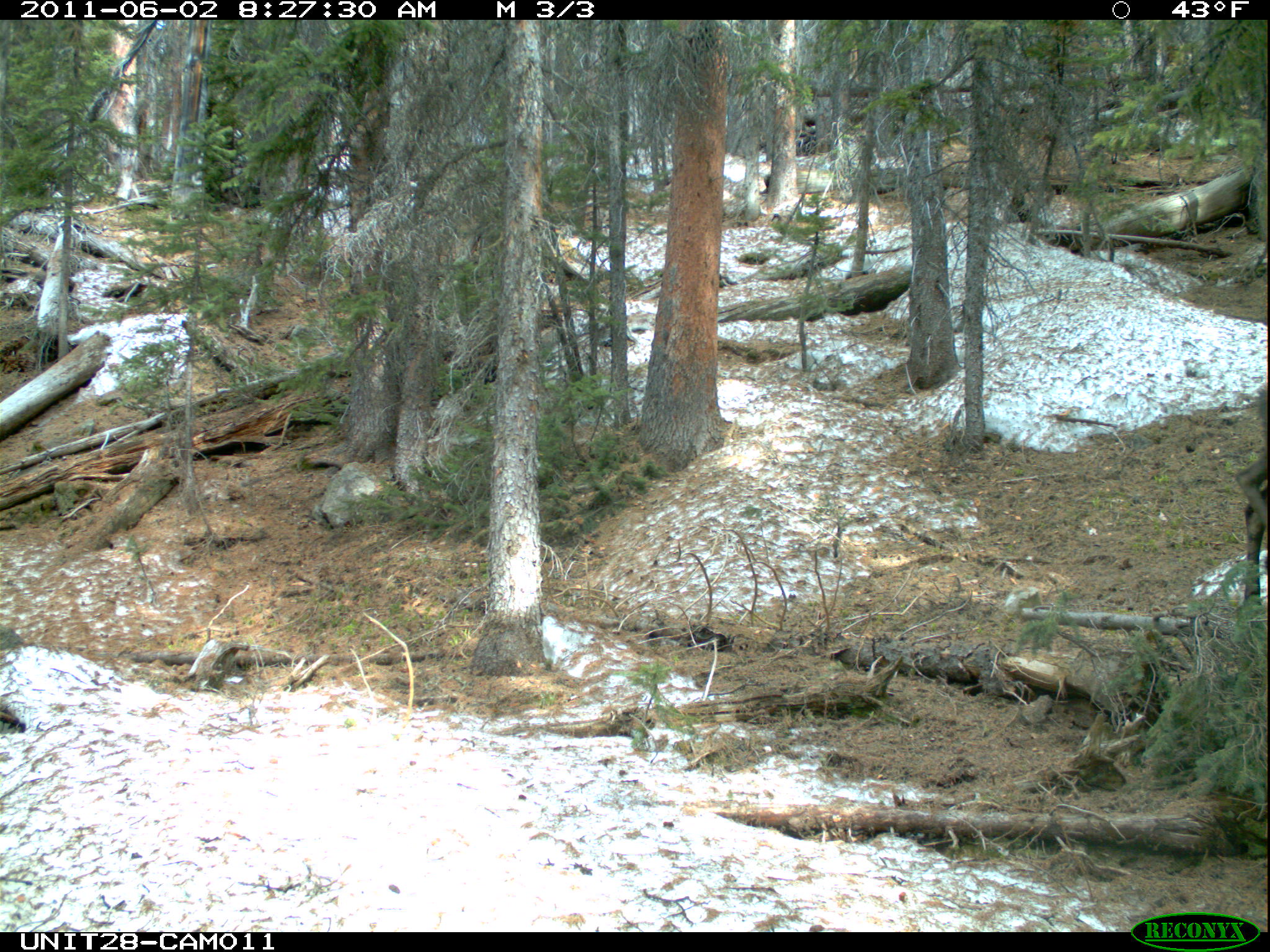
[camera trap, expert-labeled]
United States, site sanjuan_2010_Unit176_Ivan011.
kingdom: Animalia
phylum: Chordata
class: Mammalia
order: Artiodactyla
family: Cervidae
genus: Alces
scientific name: Alces alces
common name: moose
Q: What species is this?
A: Alces alces (moose).